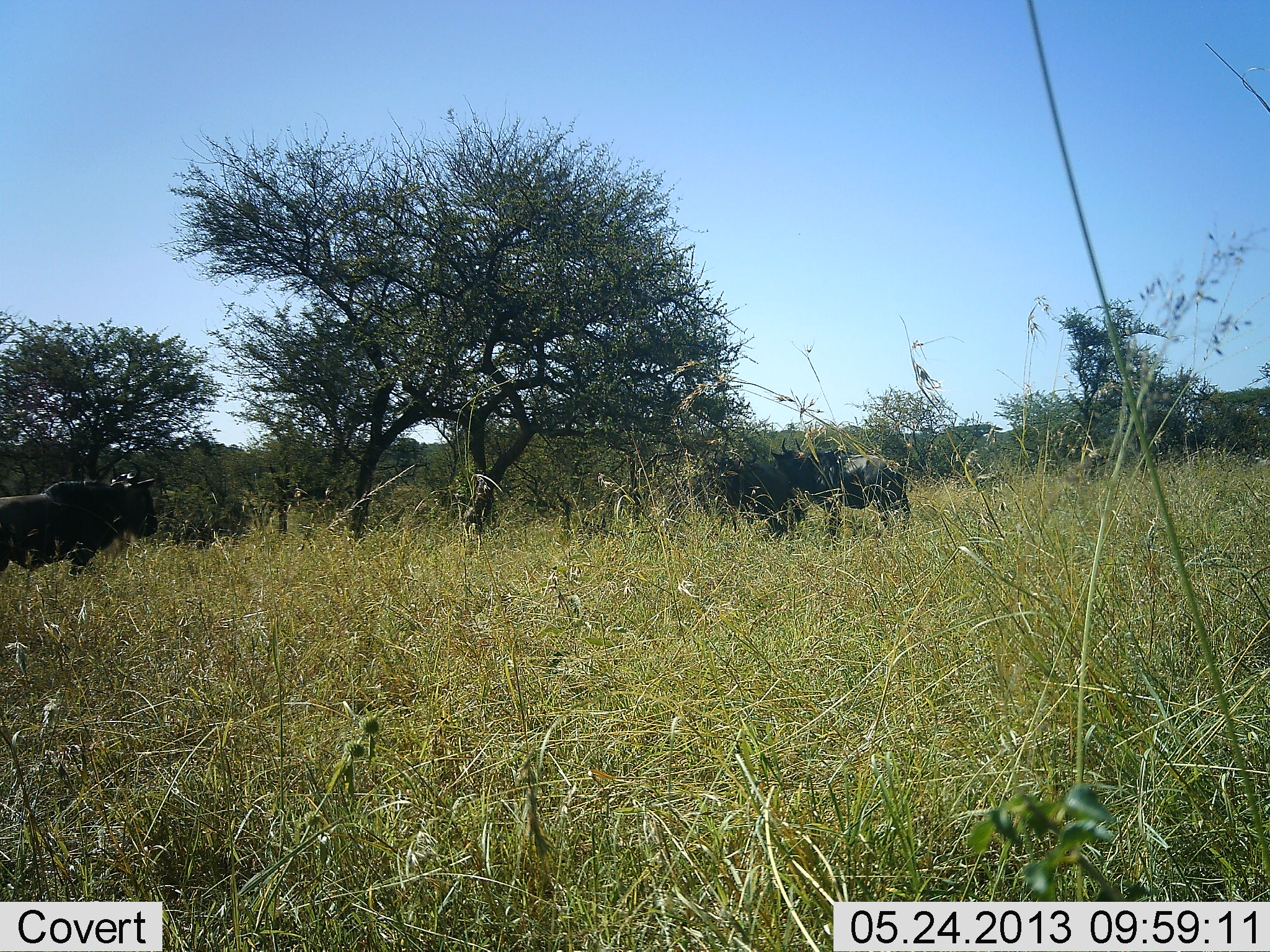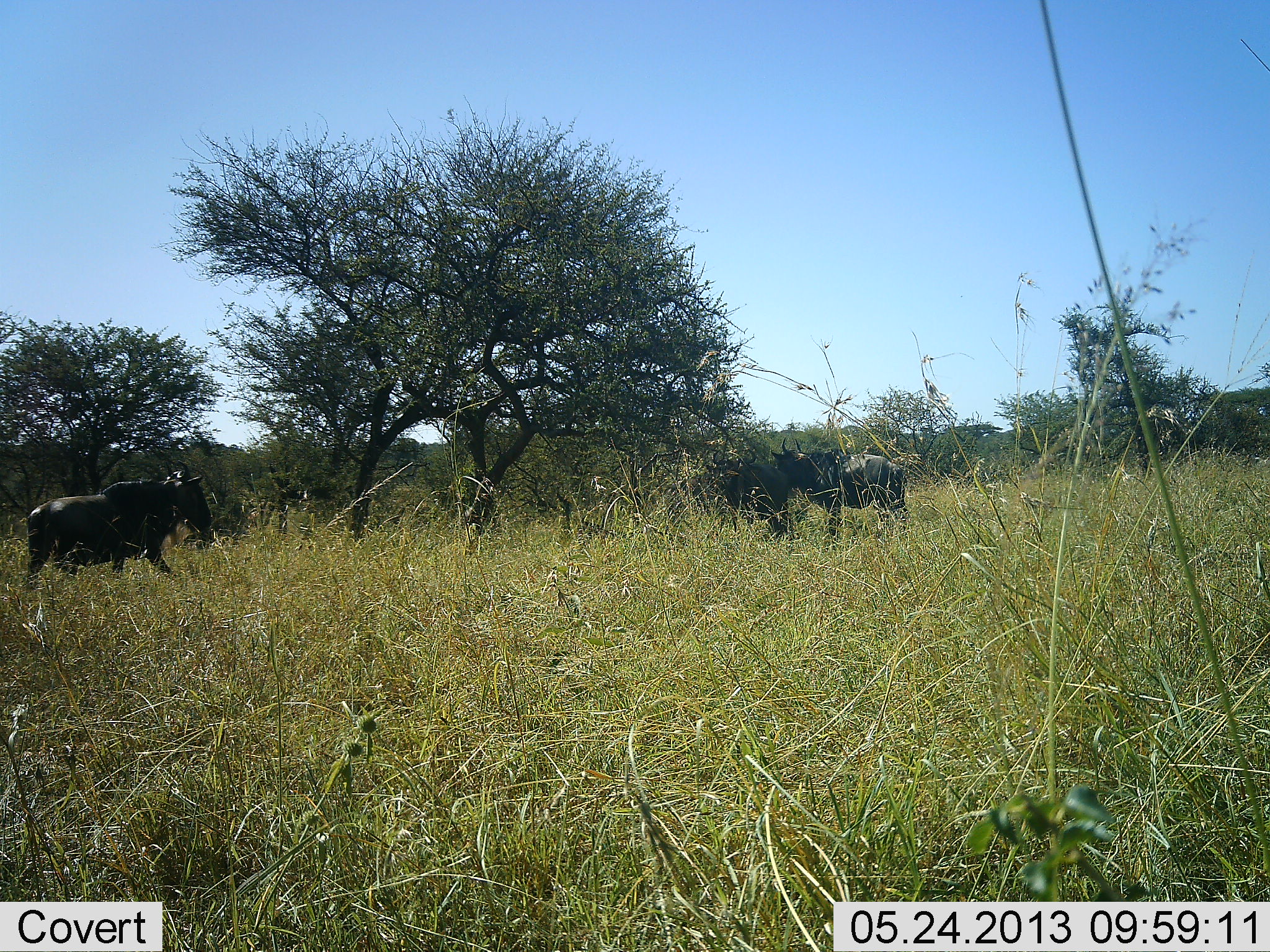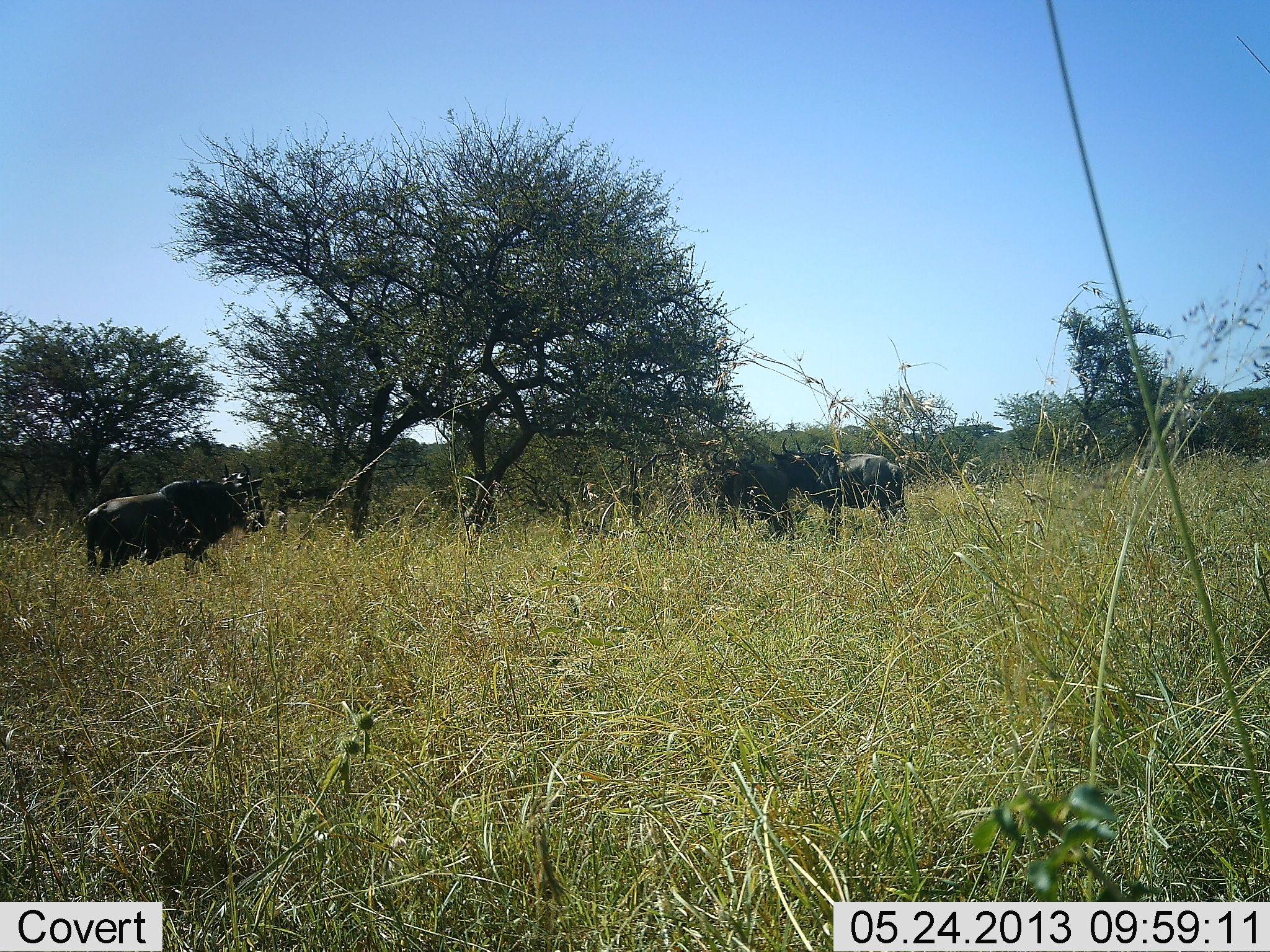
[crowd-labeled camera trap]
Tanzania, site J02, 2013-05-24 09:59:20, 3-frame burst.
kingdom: Animalia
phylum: Chordata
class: Mammalia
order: Artiodactyla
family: Bovidae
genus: Connochaetes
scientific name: Connochaetes taurinus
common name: blue wildebeest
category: wildebeest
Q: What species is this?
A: Wildebeest (blue wildebeest) (Connochaetes taurinus).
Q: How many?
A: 3.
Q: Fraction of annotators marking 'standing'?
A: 82%.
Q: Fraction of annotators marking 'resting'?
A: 7%.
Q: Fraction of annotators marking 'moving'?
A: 79%.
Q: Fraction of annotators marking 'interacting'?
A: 7%.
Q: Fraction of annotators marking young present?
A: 0%.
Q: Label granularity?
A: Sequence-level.